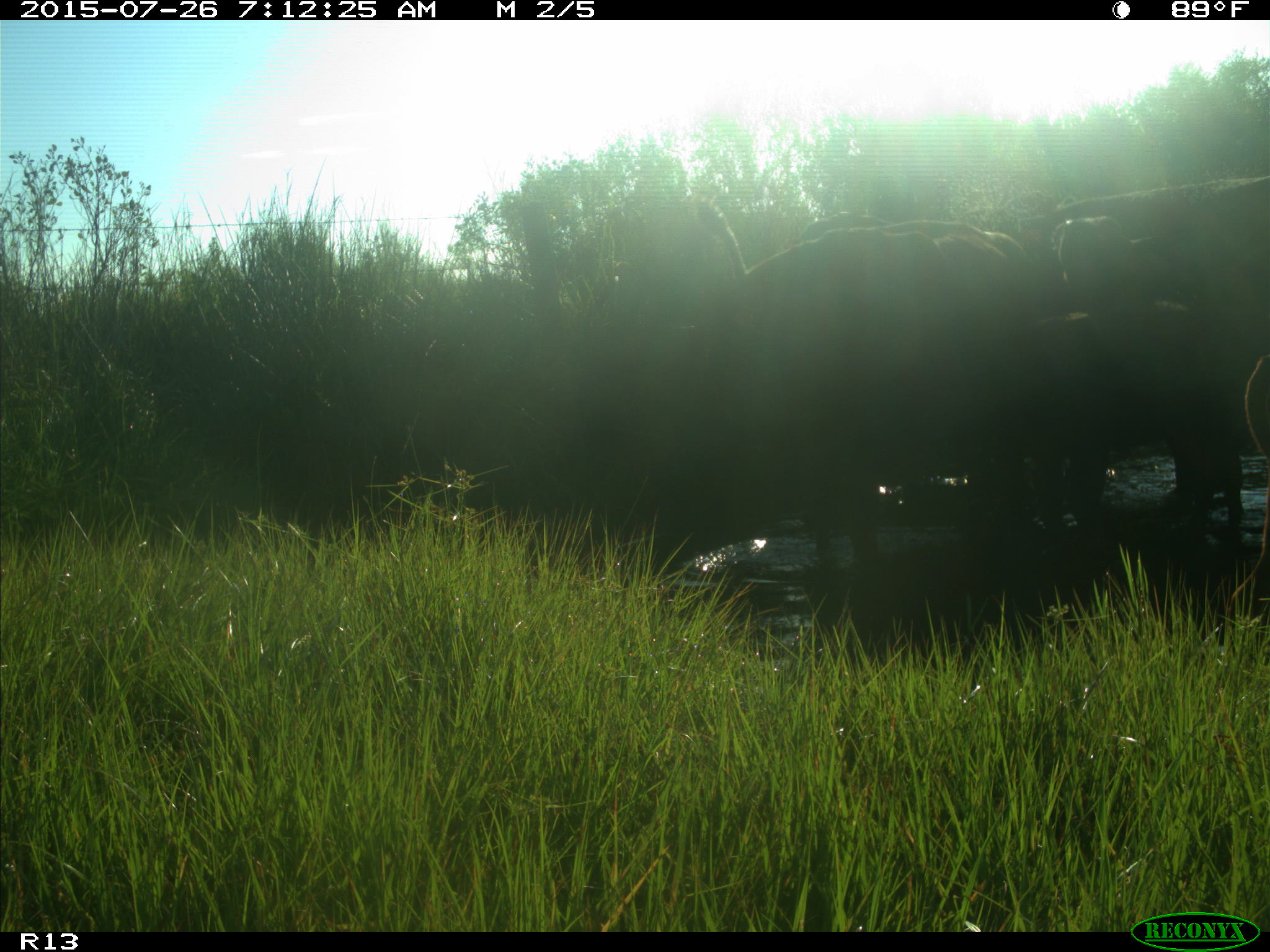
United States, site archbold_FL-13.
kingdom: Animalia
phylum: Chordata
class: Mammalia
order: Artiodactyla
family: Bovidae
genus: Bos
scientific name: Bos taurus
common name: domestic cow